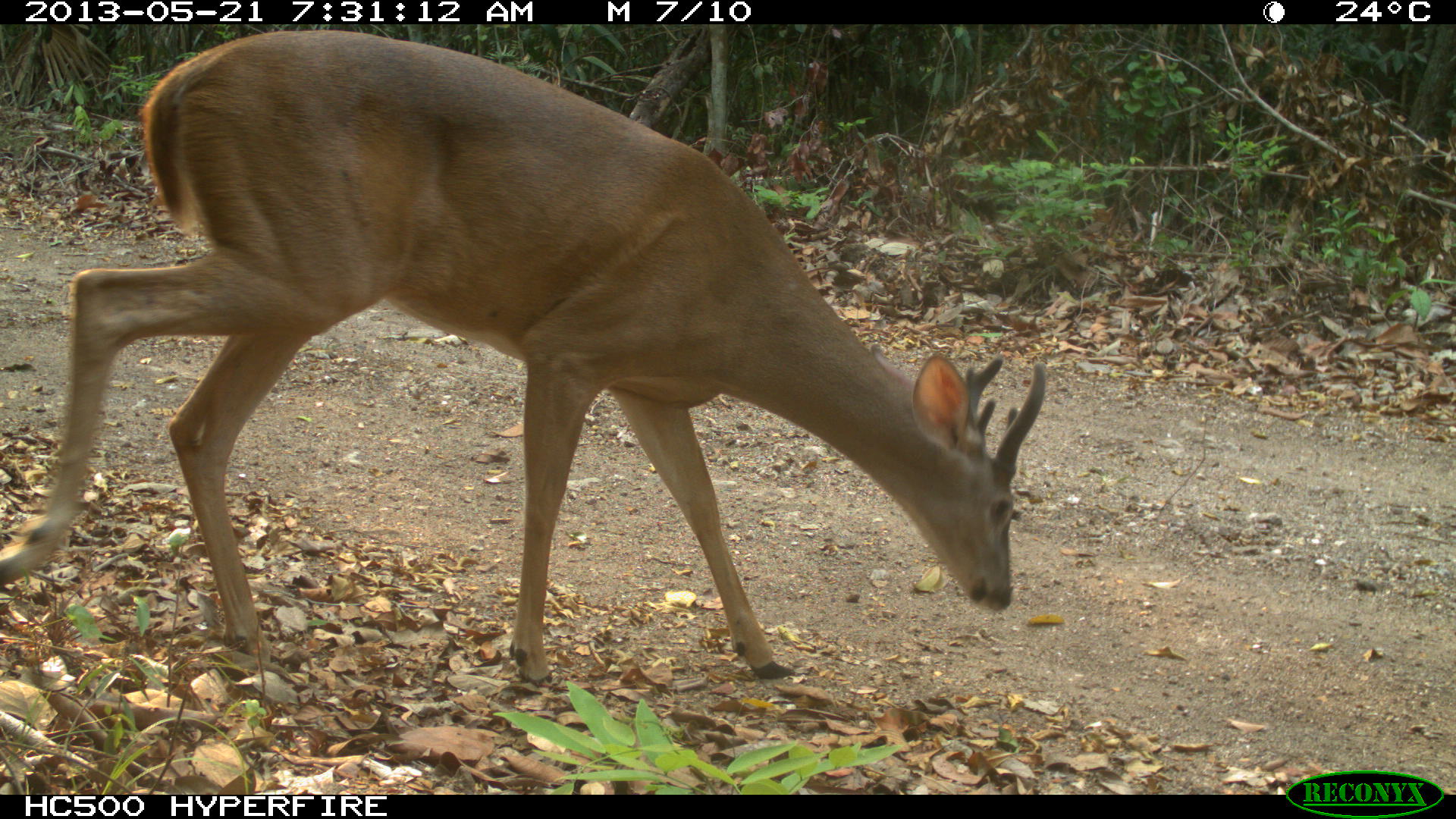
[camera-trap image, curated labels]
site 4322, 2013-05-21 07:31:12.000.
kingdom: Animalia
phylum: Chordata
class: Mammalia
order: Artiodactyla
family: Cervidae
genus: Odocoileus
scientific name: Odocoileus virginianus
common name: white-tailed deer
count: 1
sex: male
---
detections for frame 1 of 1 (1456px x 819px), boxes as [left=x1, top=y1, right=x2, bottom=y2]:
odocoileus virginianus: [left=1, top=27, right=1047, bottom=685]